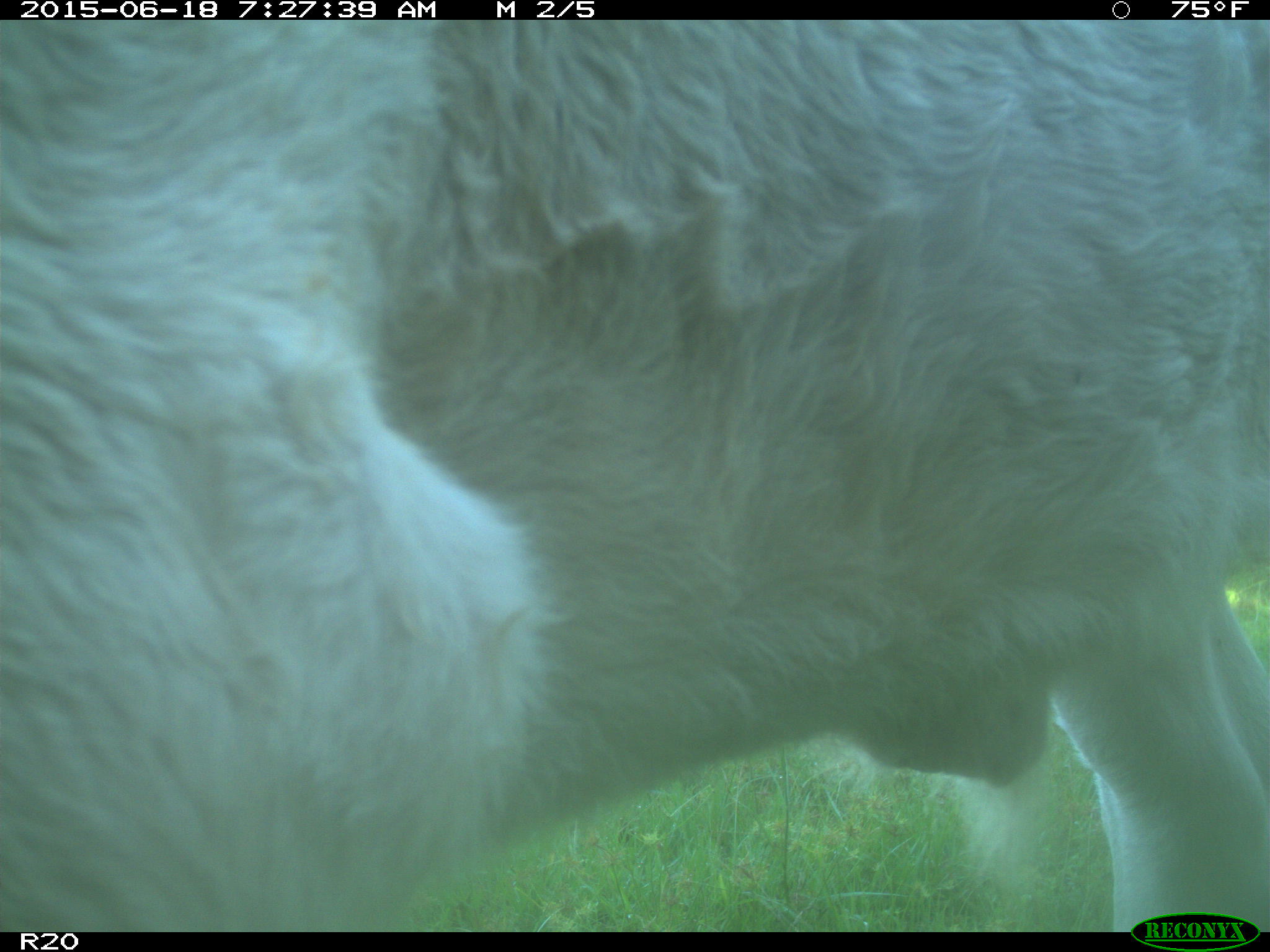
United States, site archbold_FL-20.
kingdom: Animalia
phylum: Chordata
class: Mammalia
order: Artiodactyla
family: Bovidae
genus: Bos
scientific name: Bos taurus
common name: domestic cow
Bos taurus (domestic cow).